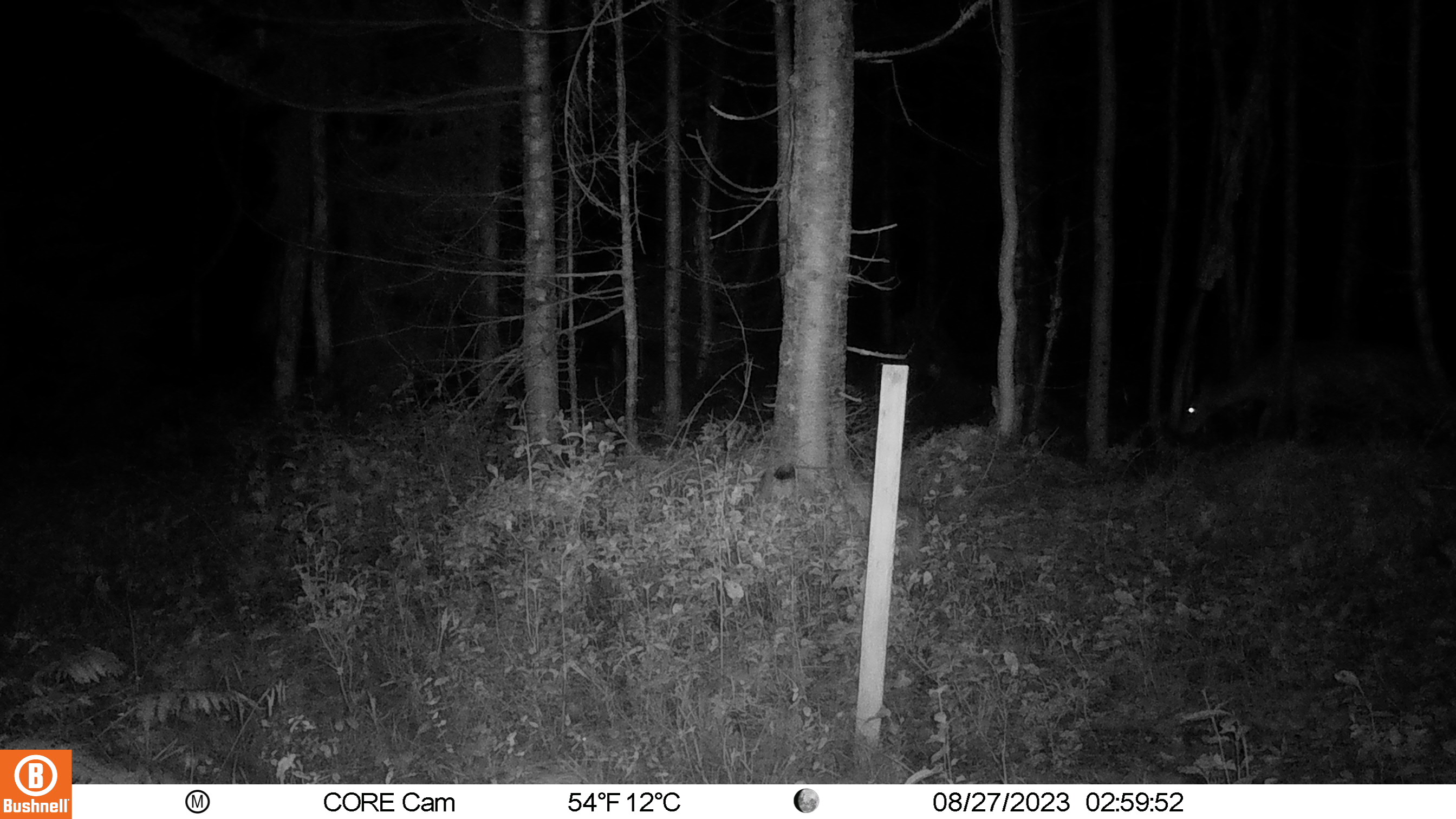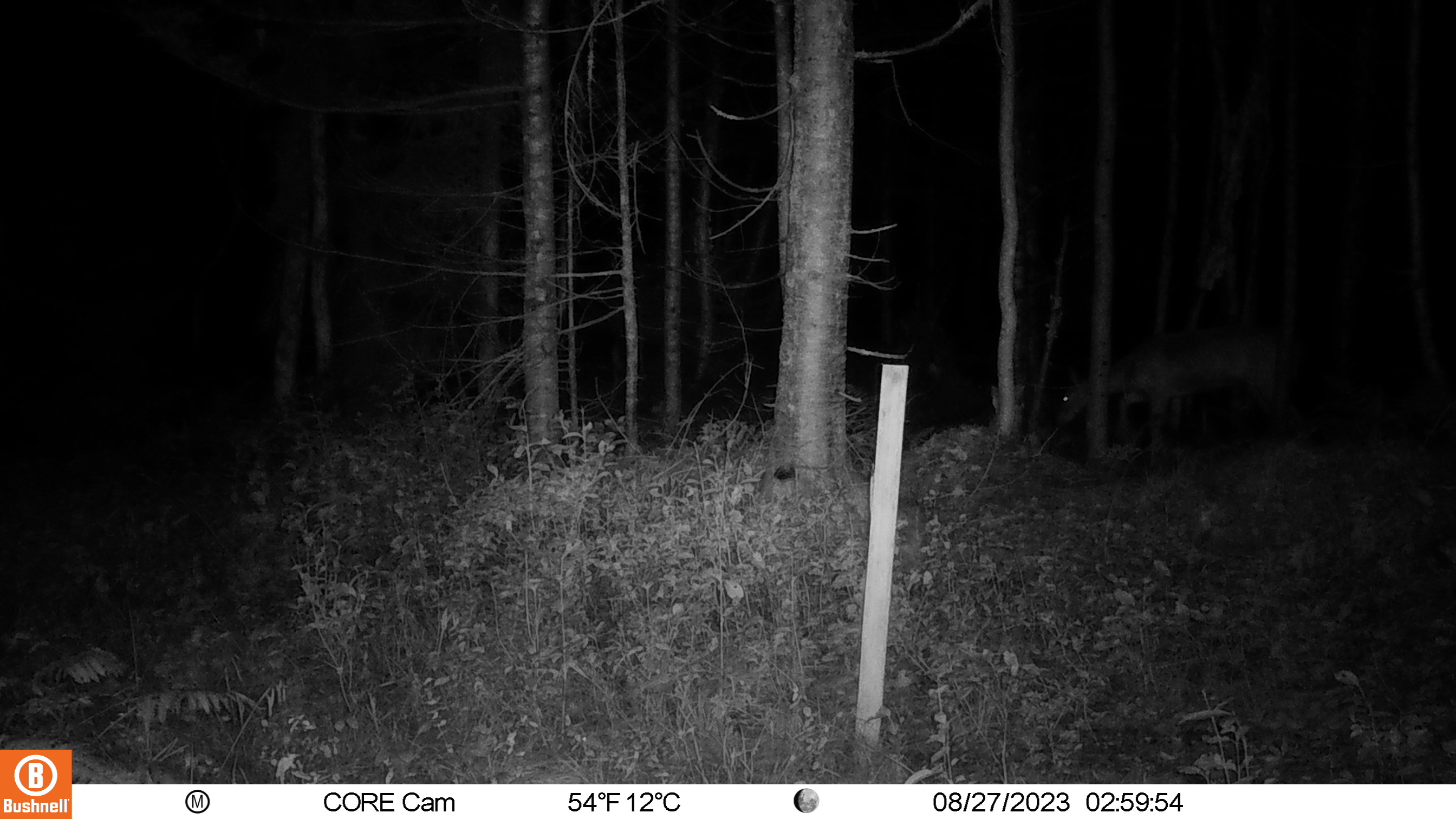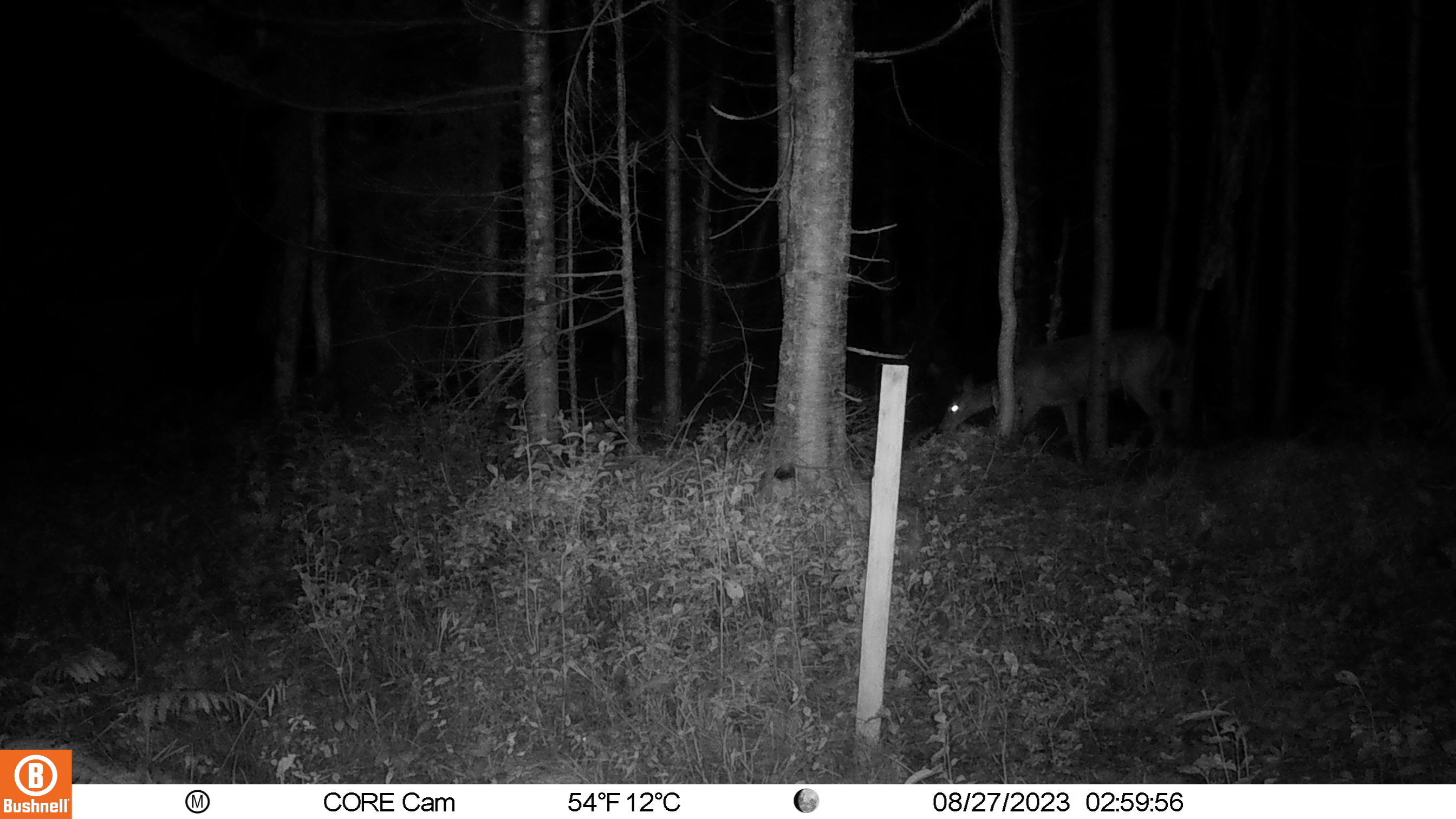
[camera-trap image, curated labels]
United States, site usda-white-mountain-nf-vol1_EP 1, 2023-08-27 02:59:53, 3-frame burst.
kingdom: Animalia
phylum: Chordata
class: Mammalia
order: Artiodactyla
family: Cervidae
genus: Odocoileus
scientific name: Odocoileus virginianus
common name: white-tailed deer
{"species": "white-tailed deer (Odocoileus virginianus)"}